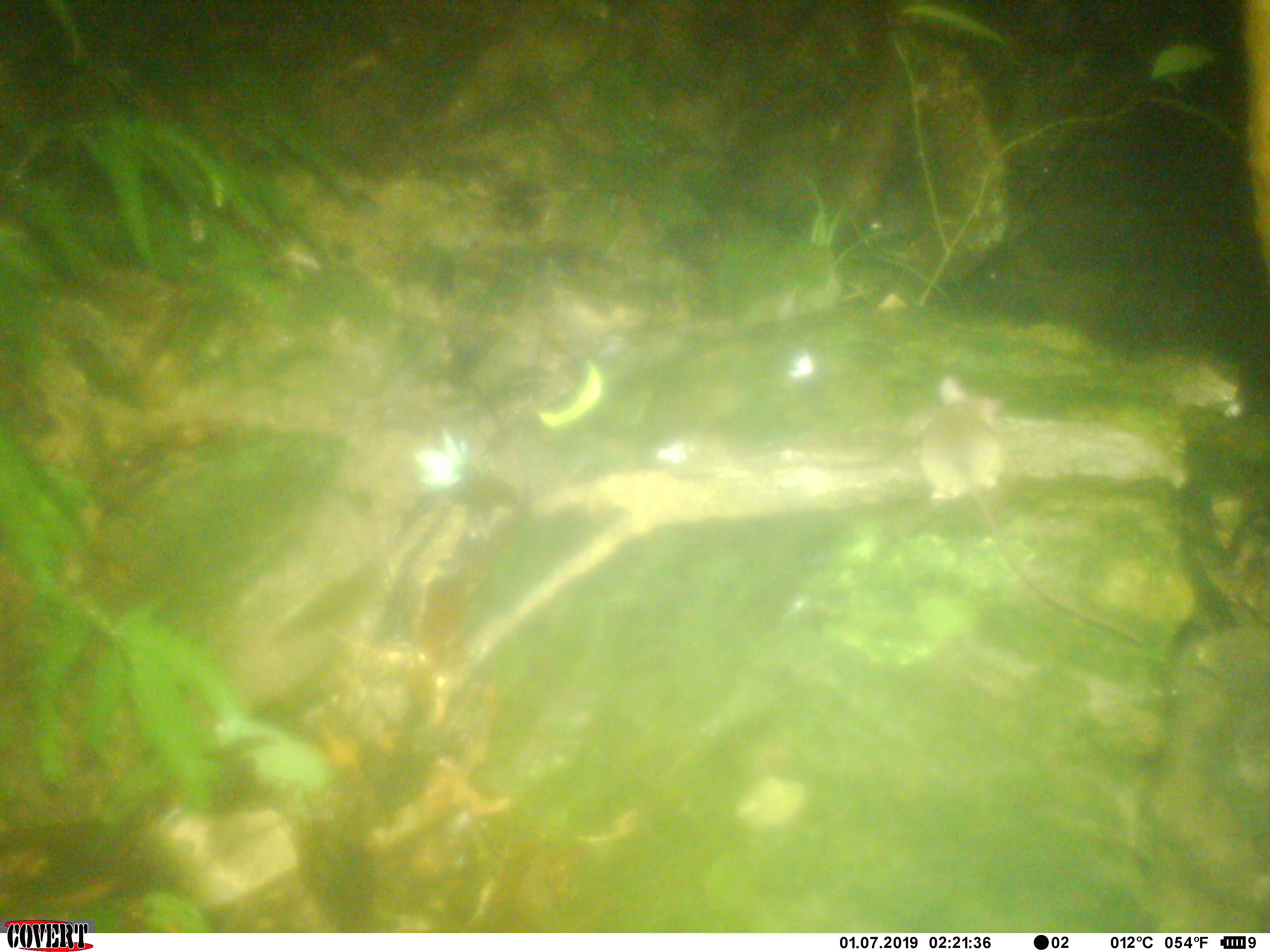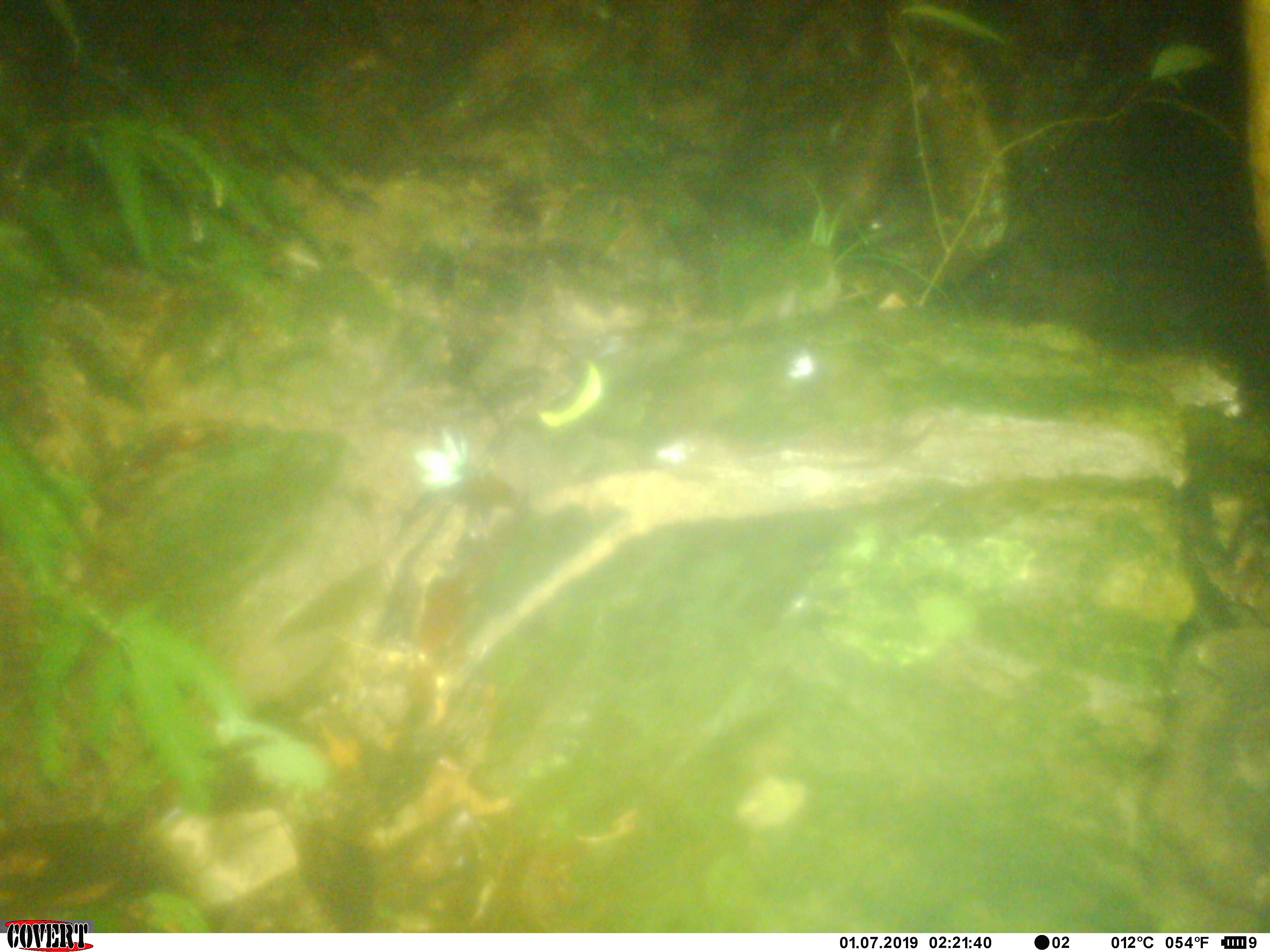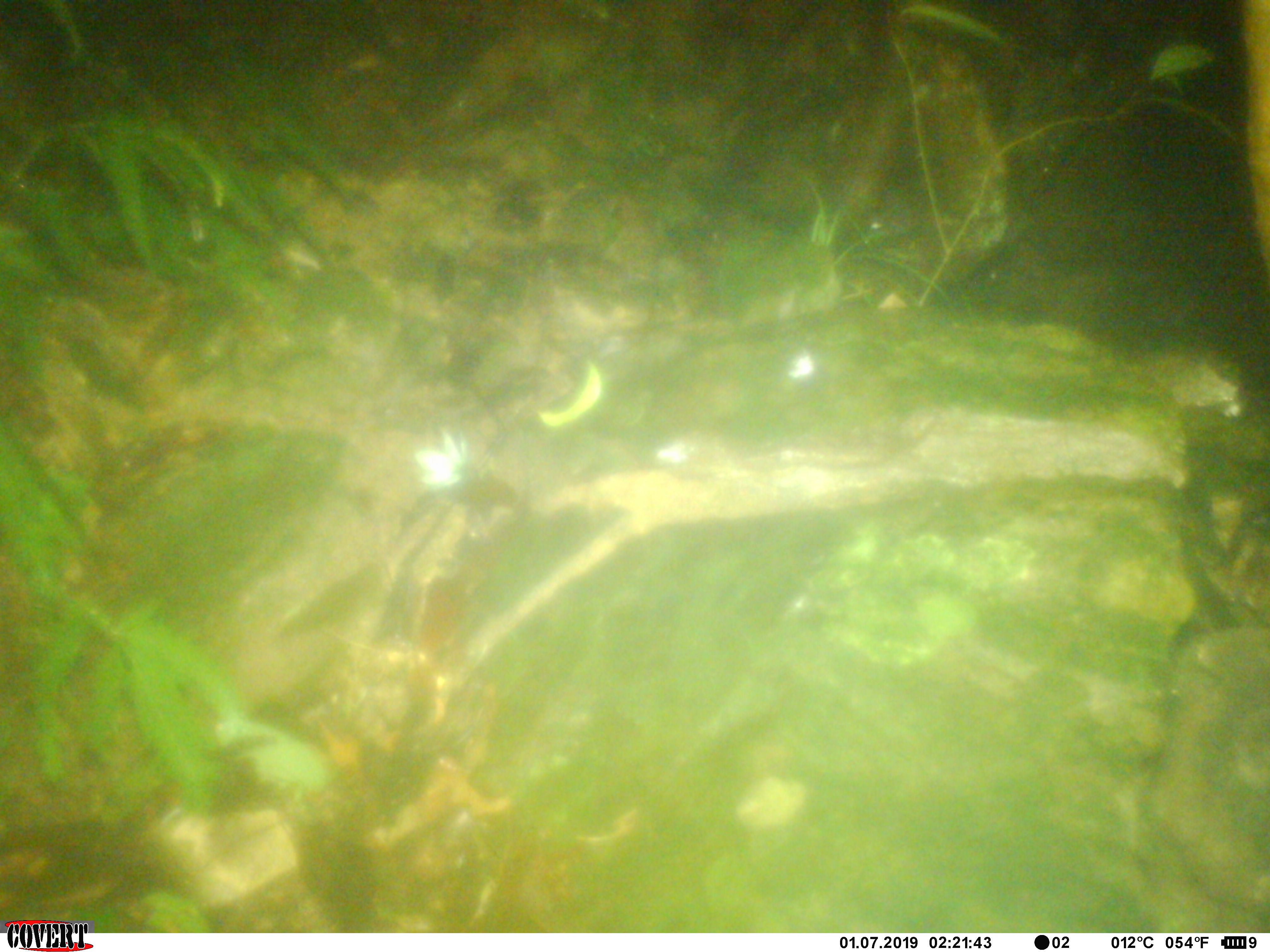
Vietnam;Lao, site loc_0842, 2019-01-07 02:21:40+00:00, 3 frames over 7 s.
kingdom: Animalia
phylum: Chordata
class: Mammalia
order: Rodentia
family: Muridae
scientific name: Muridae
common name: old-world mice and rats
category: unidentified murid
Unidentified murid (old-world mice and rats) (Muridae). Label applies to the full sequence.